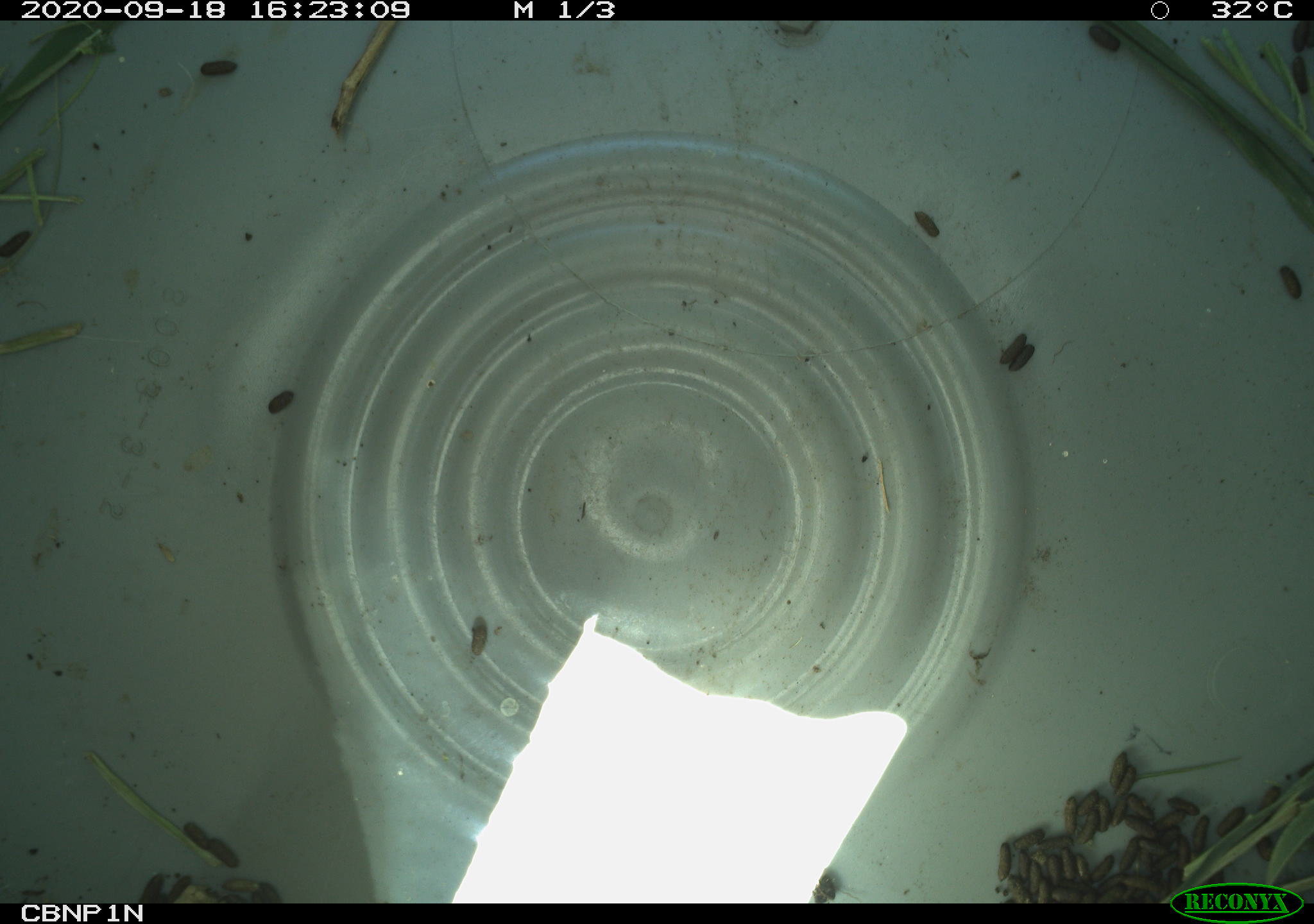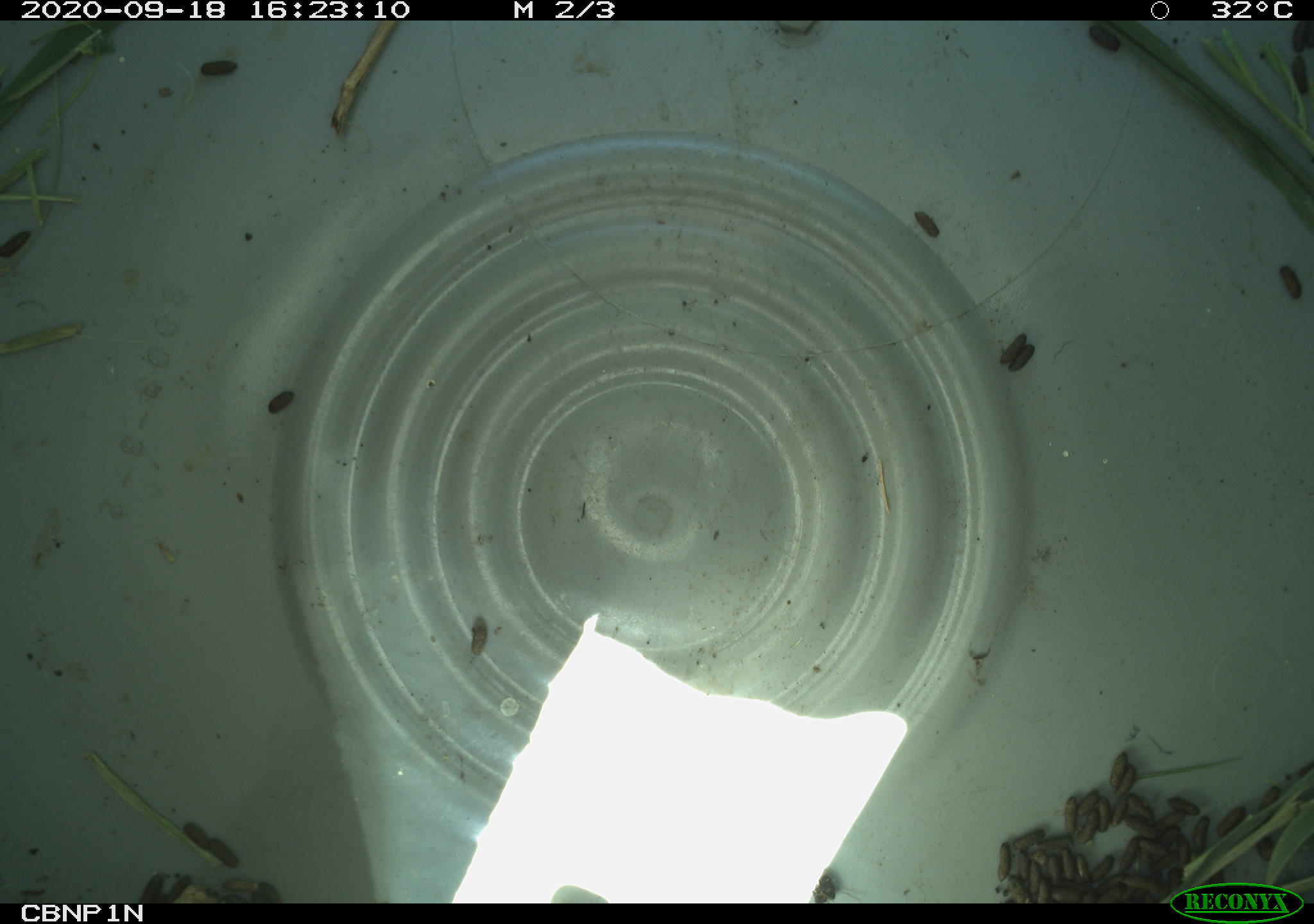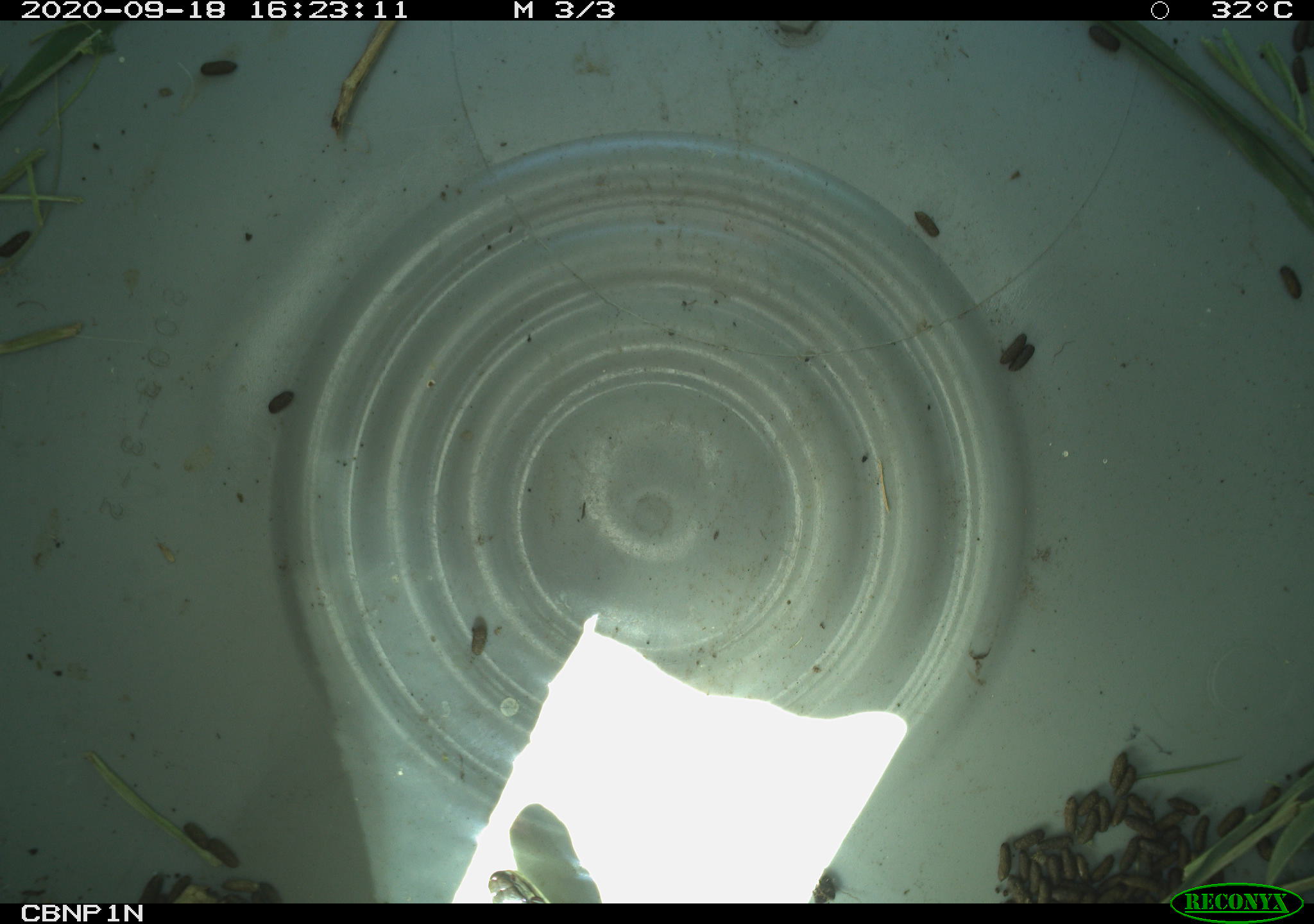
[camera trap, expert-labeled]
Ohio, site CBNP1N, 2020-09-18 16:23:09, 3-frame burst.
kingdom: Animalia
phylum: Chordata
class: Reptilia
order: Squamata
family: Colubridae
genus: Thamnophis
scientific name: Thamnophis sirtalis sirtalis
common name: eastern gartersnake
Eastern gartersnake (Thamnophis sirtalis sirtalis).